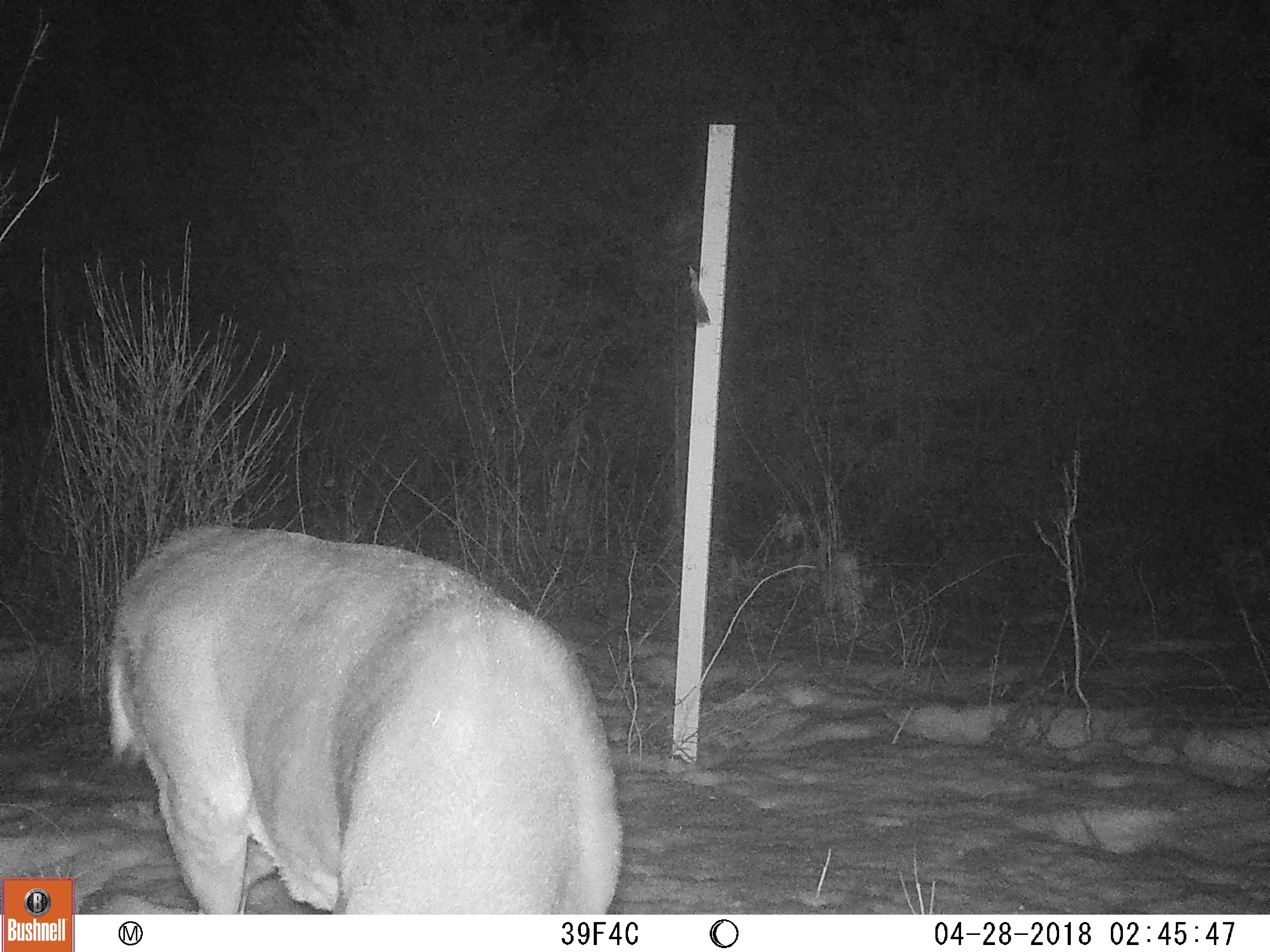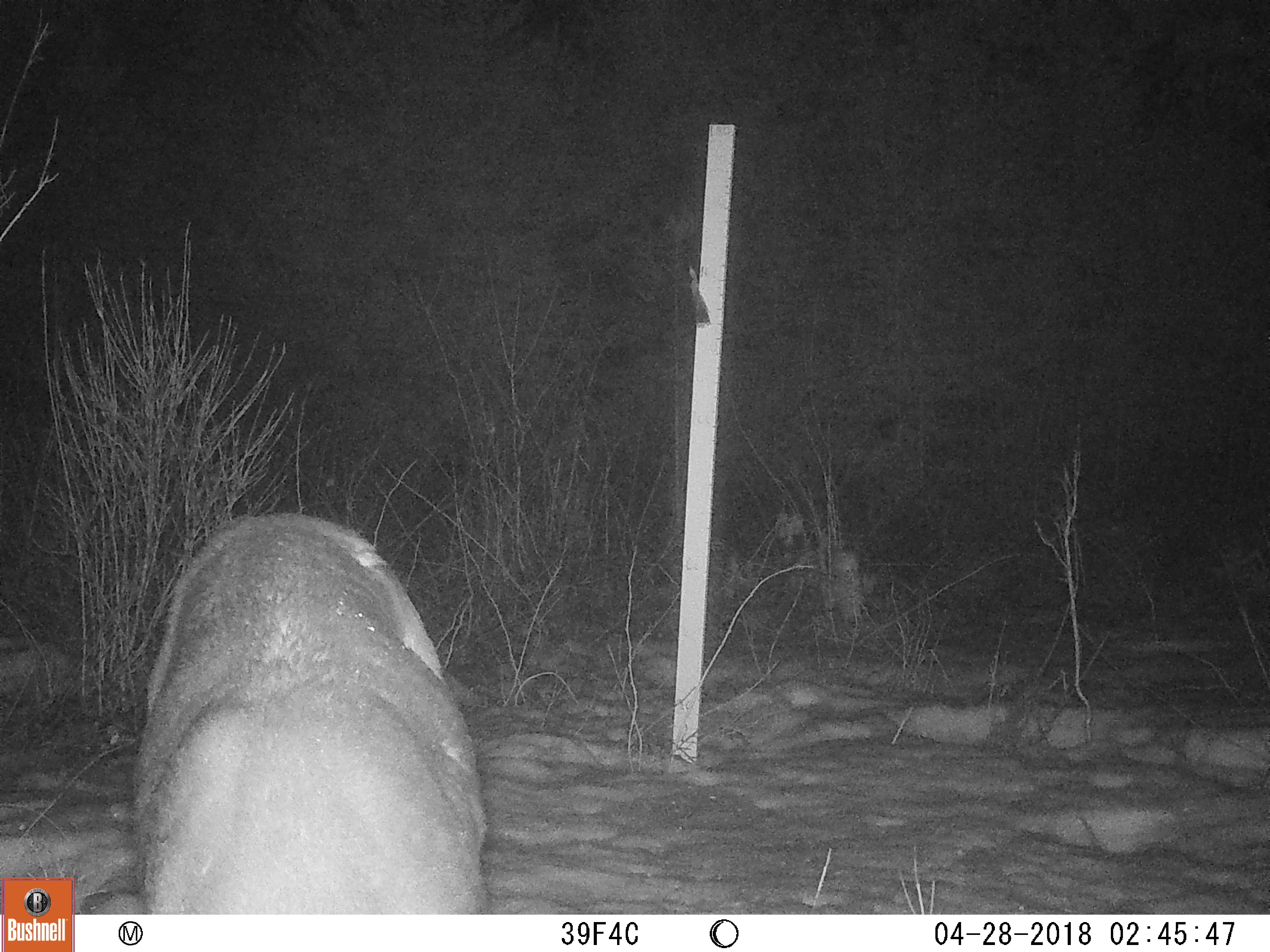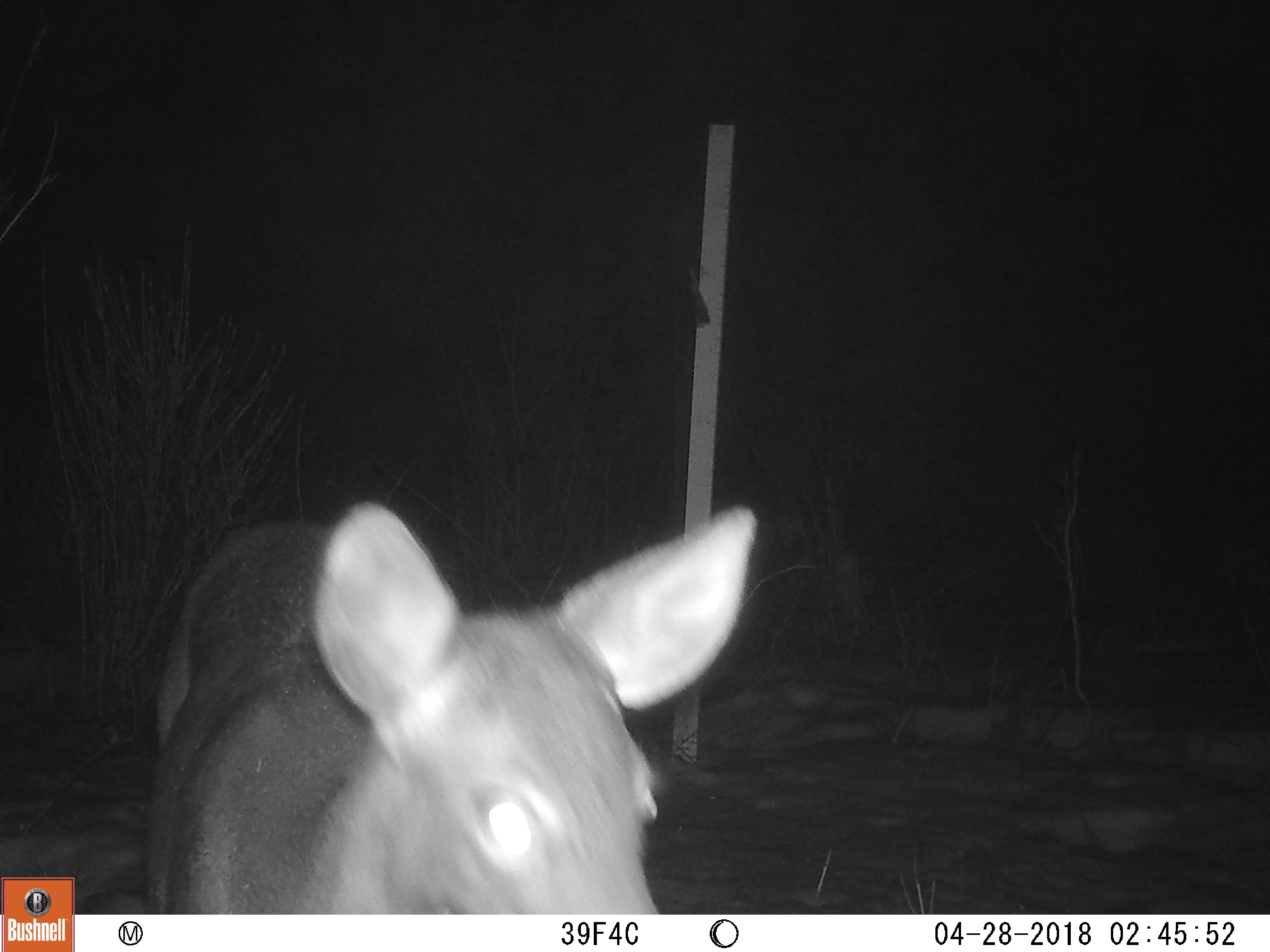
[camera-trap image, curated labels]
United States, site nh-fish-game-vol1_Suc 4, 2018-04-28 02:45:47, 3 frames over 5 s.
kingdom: Animalia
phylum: Chordata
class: Mammalia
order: Artiodactyla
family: Cervidae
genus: Odocoileus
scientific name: Odocoileus virginianus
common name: white-tailed deer